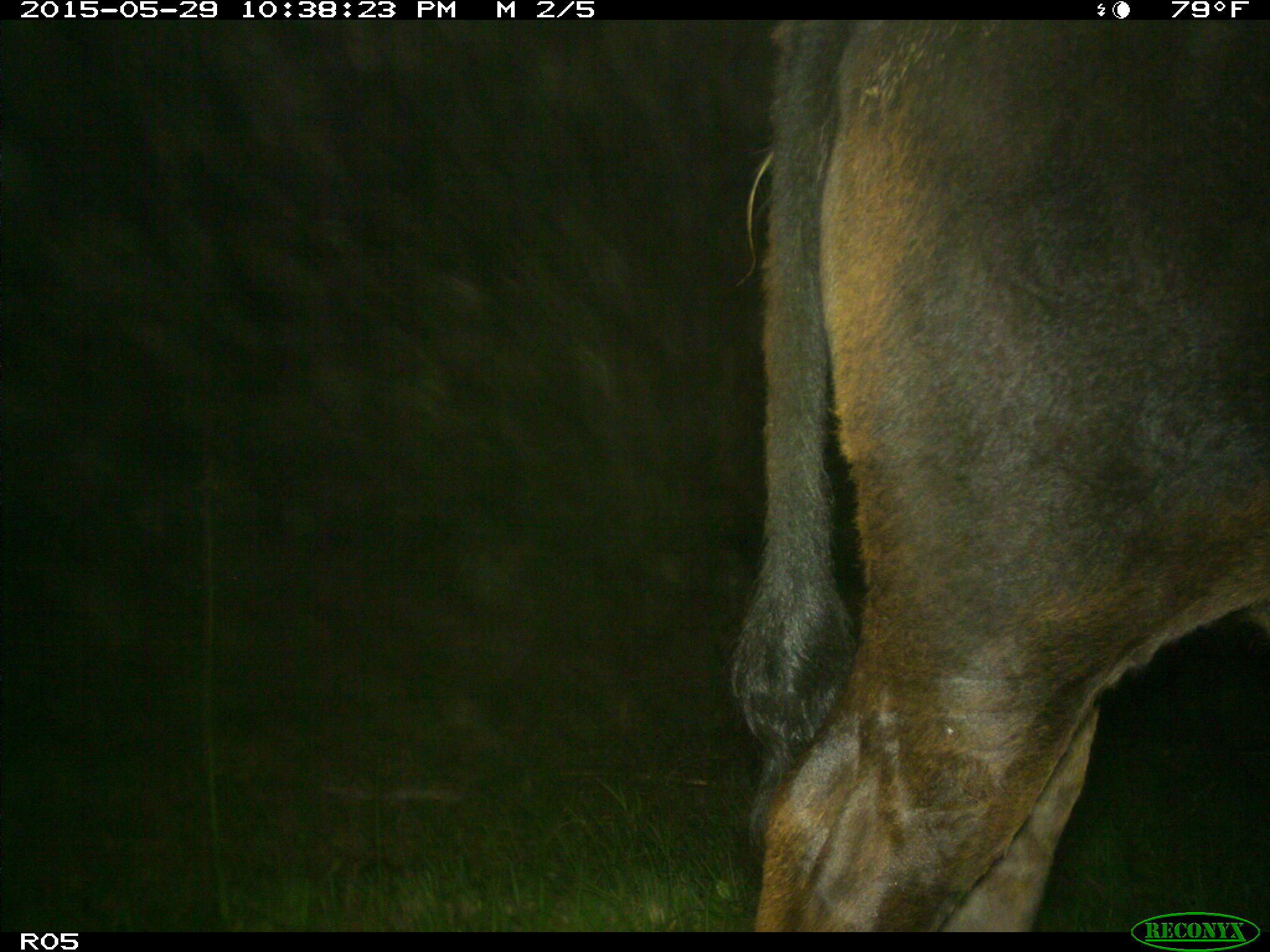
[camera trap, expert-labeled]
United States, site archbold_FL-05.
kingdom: Animalia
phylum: Chordata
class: Mammalia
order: Artiodactyla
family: Bovidae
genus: Bos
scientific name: Bos taurus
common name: domestic cow